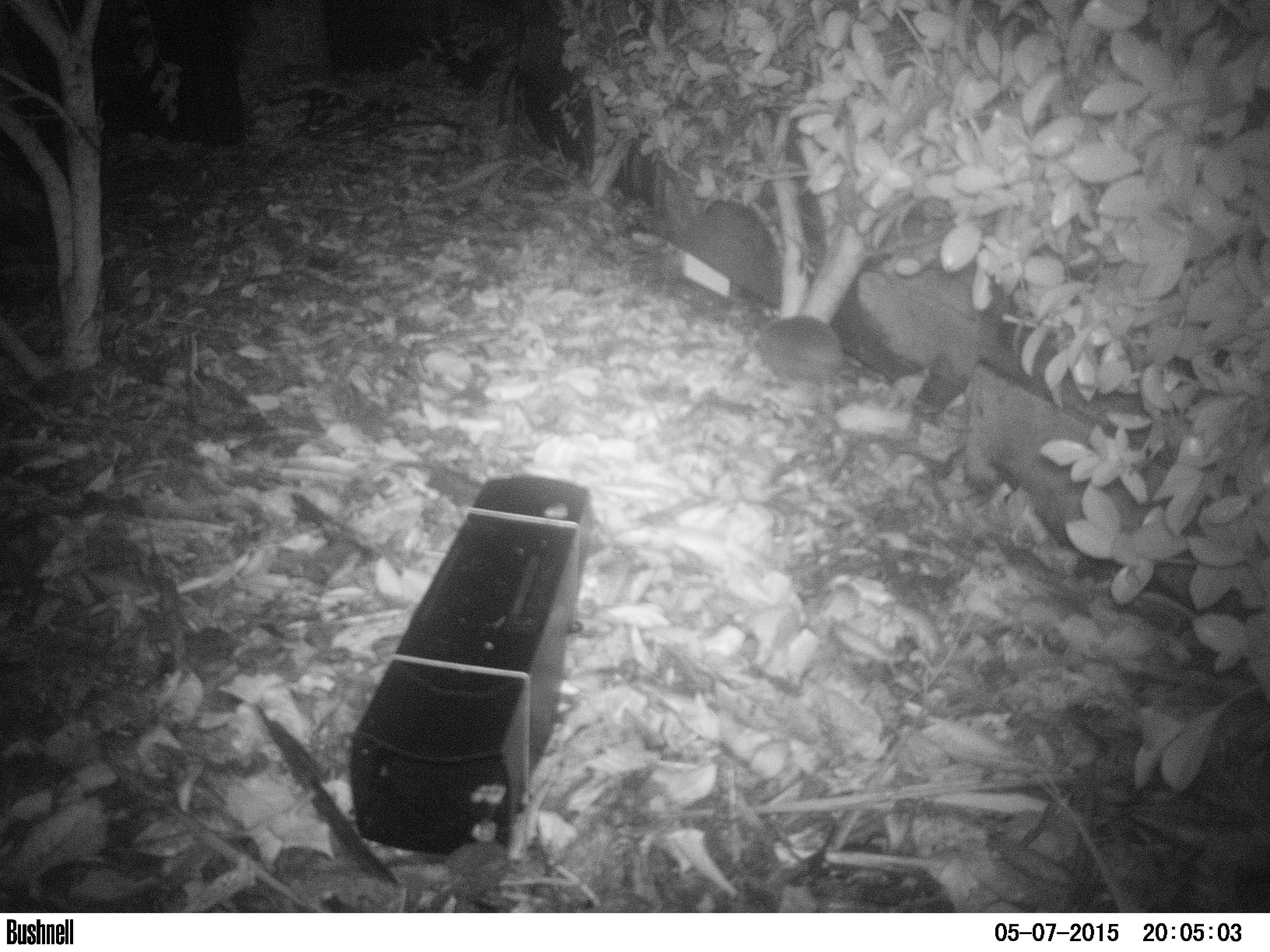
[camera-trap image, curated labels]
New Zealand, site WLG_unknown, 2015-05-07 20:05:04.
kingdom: Animalia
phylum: Chordata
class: Mammalia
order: Eulipotyphla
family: Erinaceidae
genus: Erinaceus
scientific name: Erinaceus europaeus europaeus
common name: european hedgehog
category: hedgehog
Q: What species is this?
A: Hedgehog (european hedgehog) (Erinaceus europaeus europaeus).